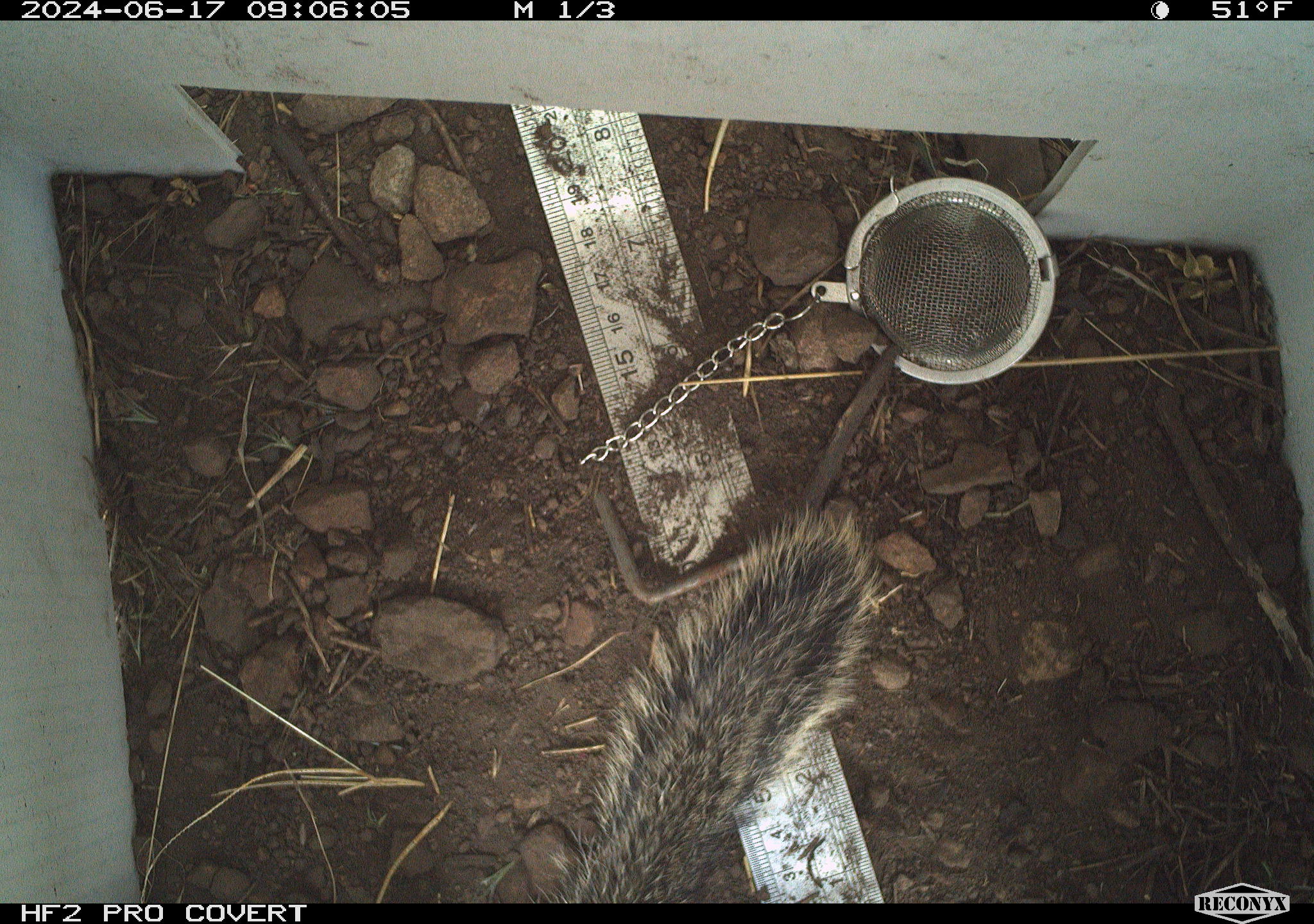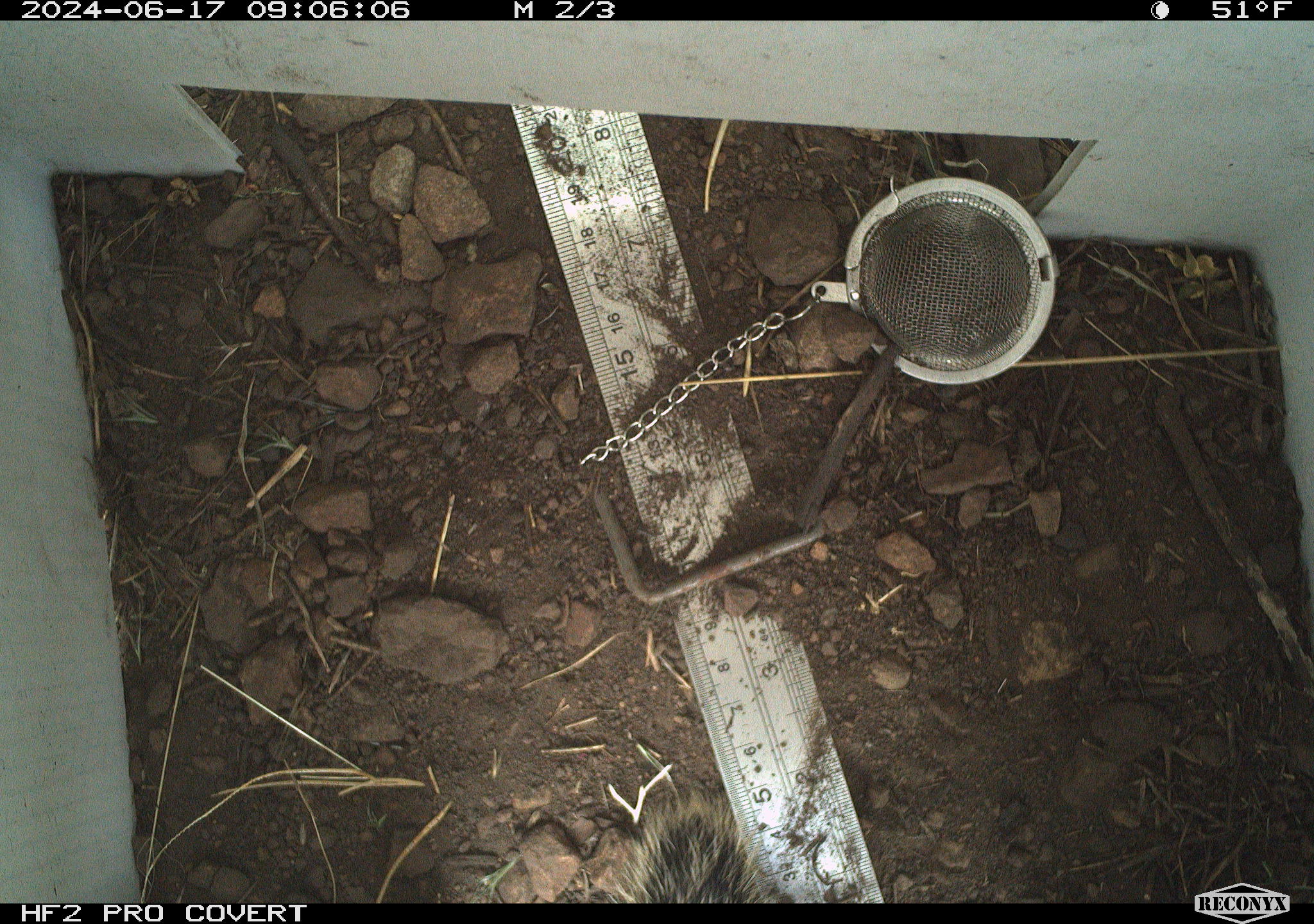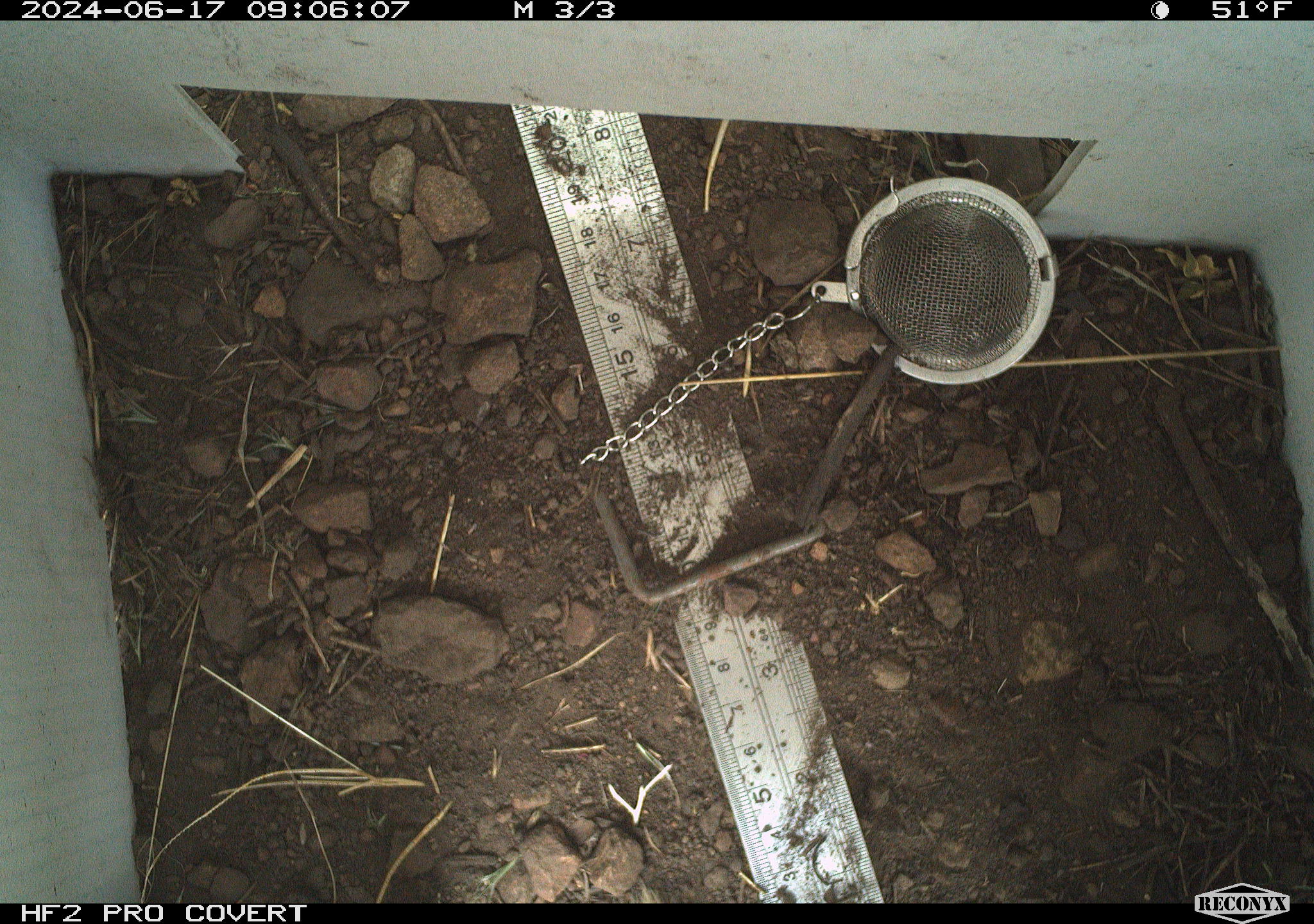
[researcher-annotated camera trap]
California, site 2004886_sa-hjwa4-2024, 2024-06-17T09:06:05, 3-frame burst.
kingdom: Animalia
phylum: Chordata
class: Mammalia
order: Rodentia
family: Sciuridae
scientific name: Sciuridae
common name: squirrels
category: sciuridae family